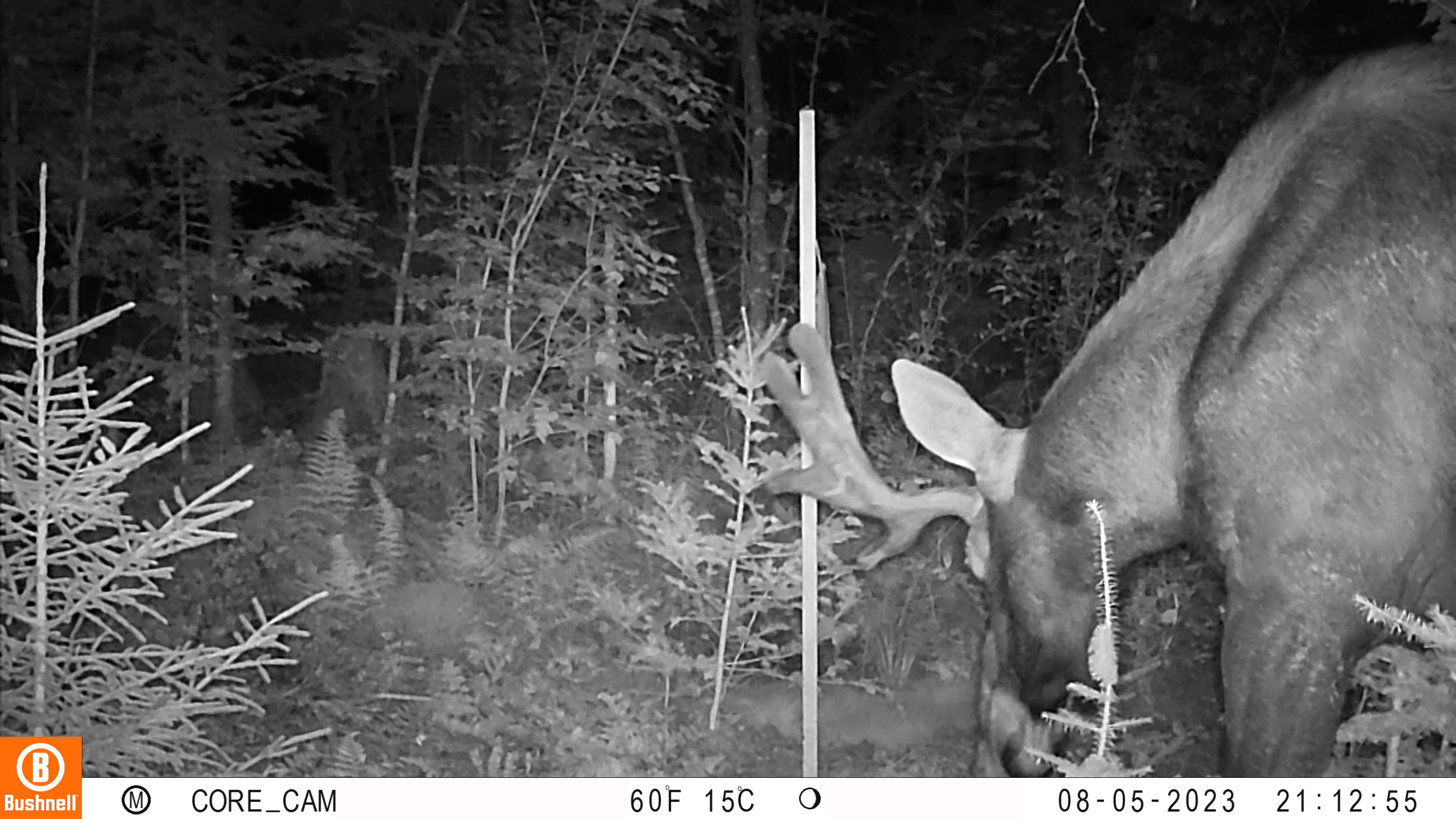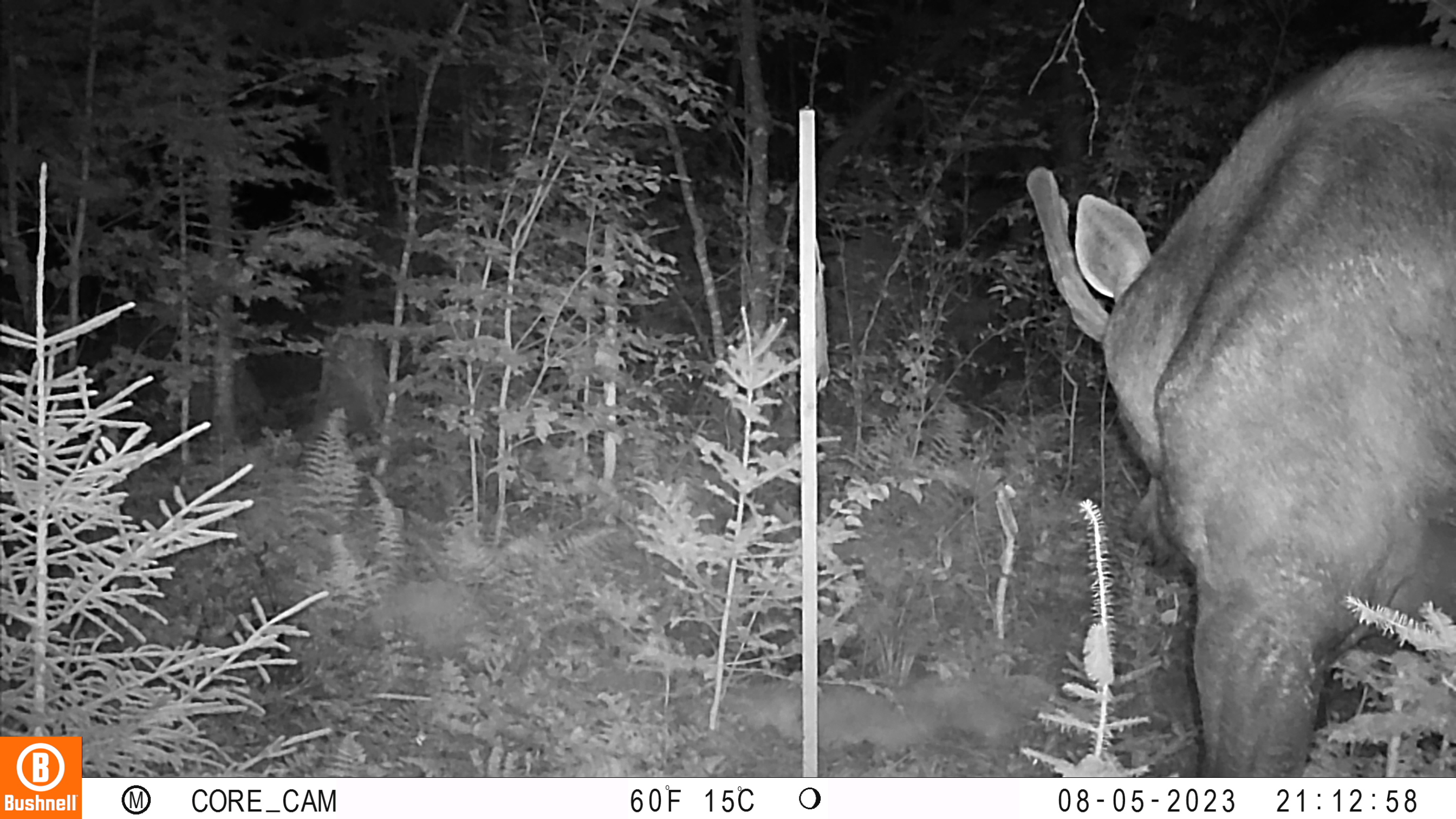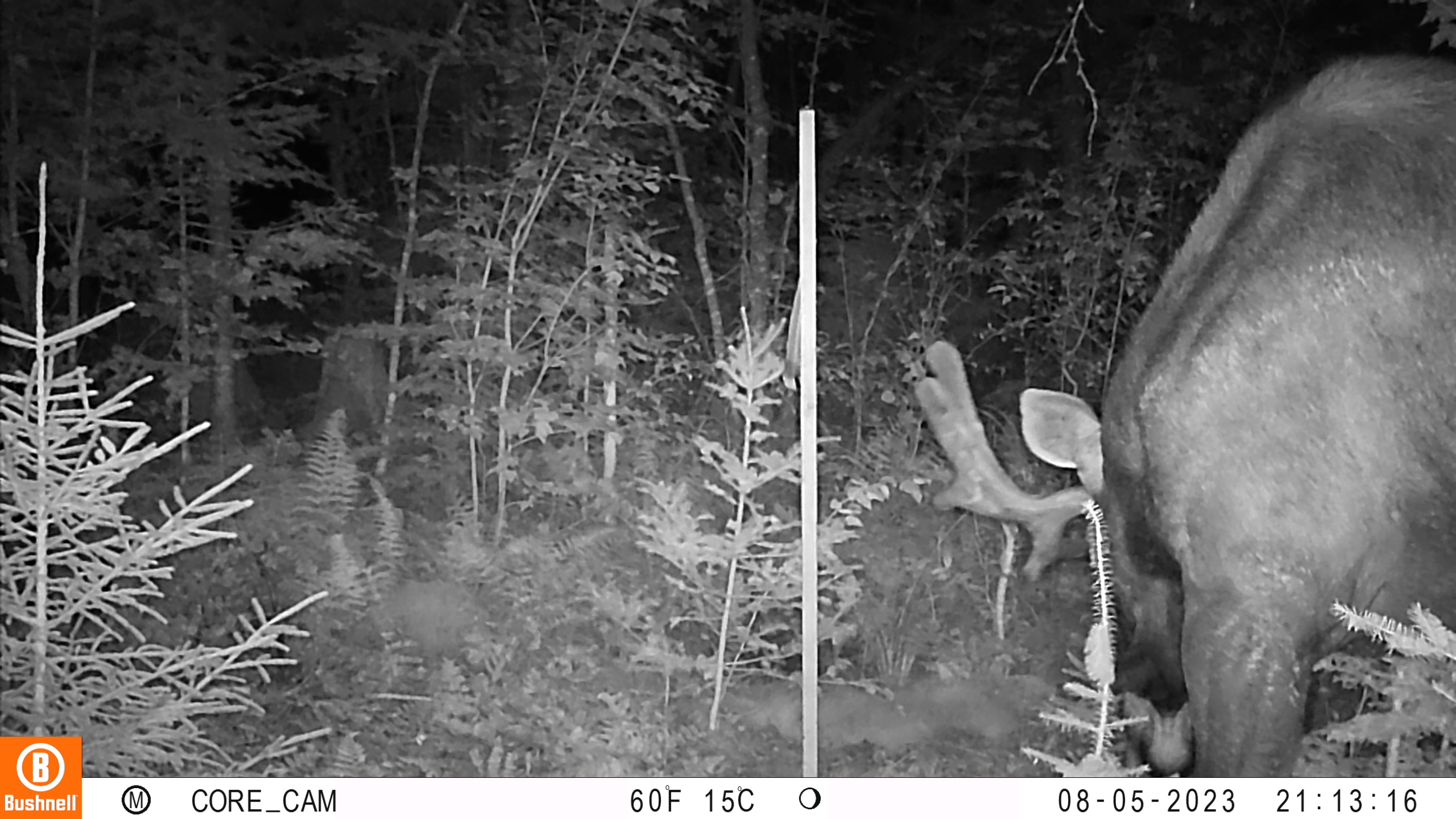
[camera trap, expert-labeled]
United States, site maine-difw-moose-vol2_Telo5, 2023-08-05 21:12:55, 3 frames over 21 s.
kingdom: Animalia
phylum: Chordata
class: Mammalia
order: Artiodactyla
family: Cervidae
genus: Odocoileus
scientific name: Odocoileus virginianus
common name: white-tailed deer